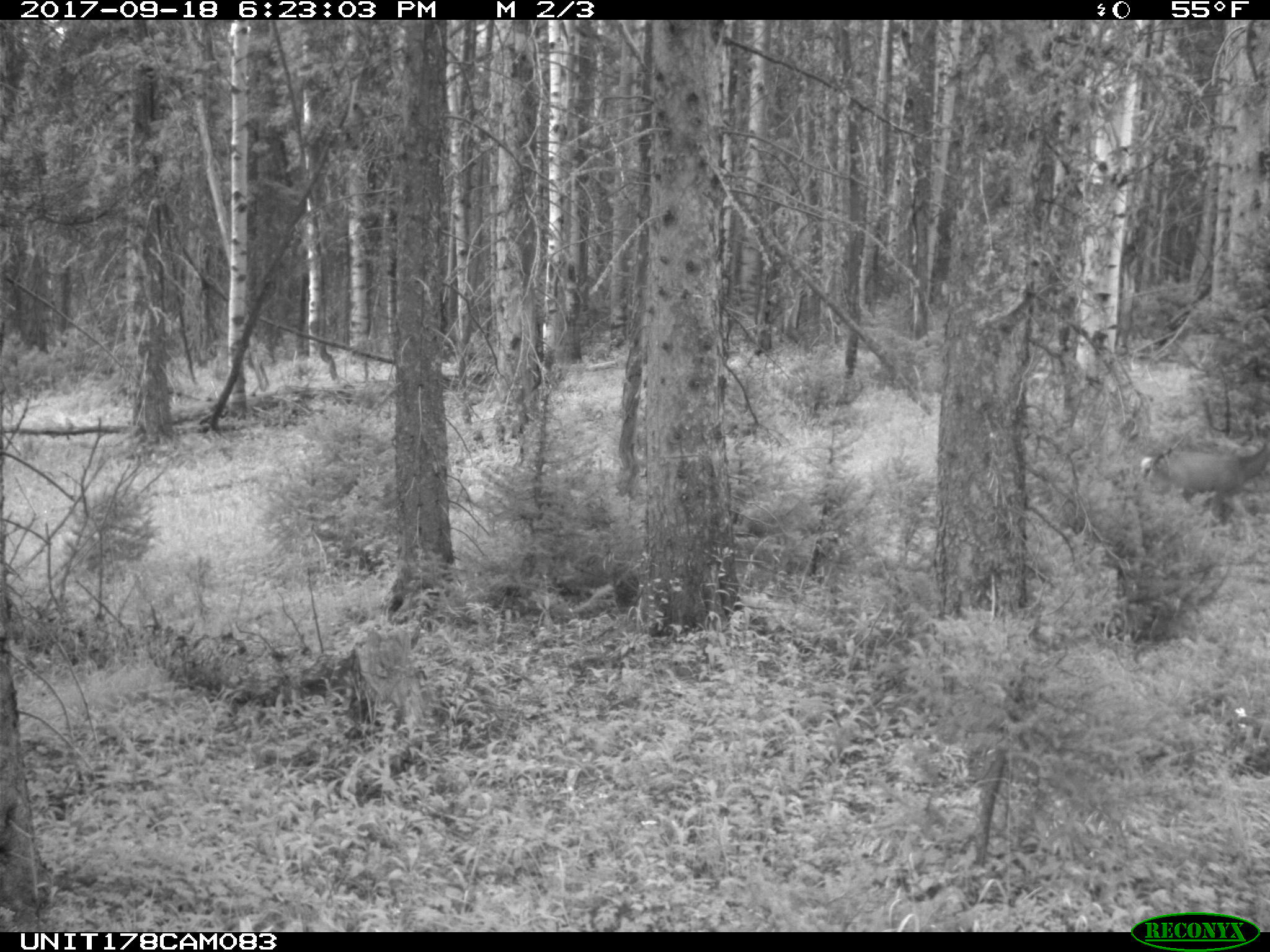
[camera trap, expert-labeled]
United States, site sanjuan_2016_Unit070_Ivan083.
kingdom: Animalia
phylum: Chordata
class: Mammalia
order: Artiodactyla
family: Cervidae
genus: Odocoileus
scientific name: Odocoileus hemionus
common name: mule deer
Odocoileus hemionus (mule deer).